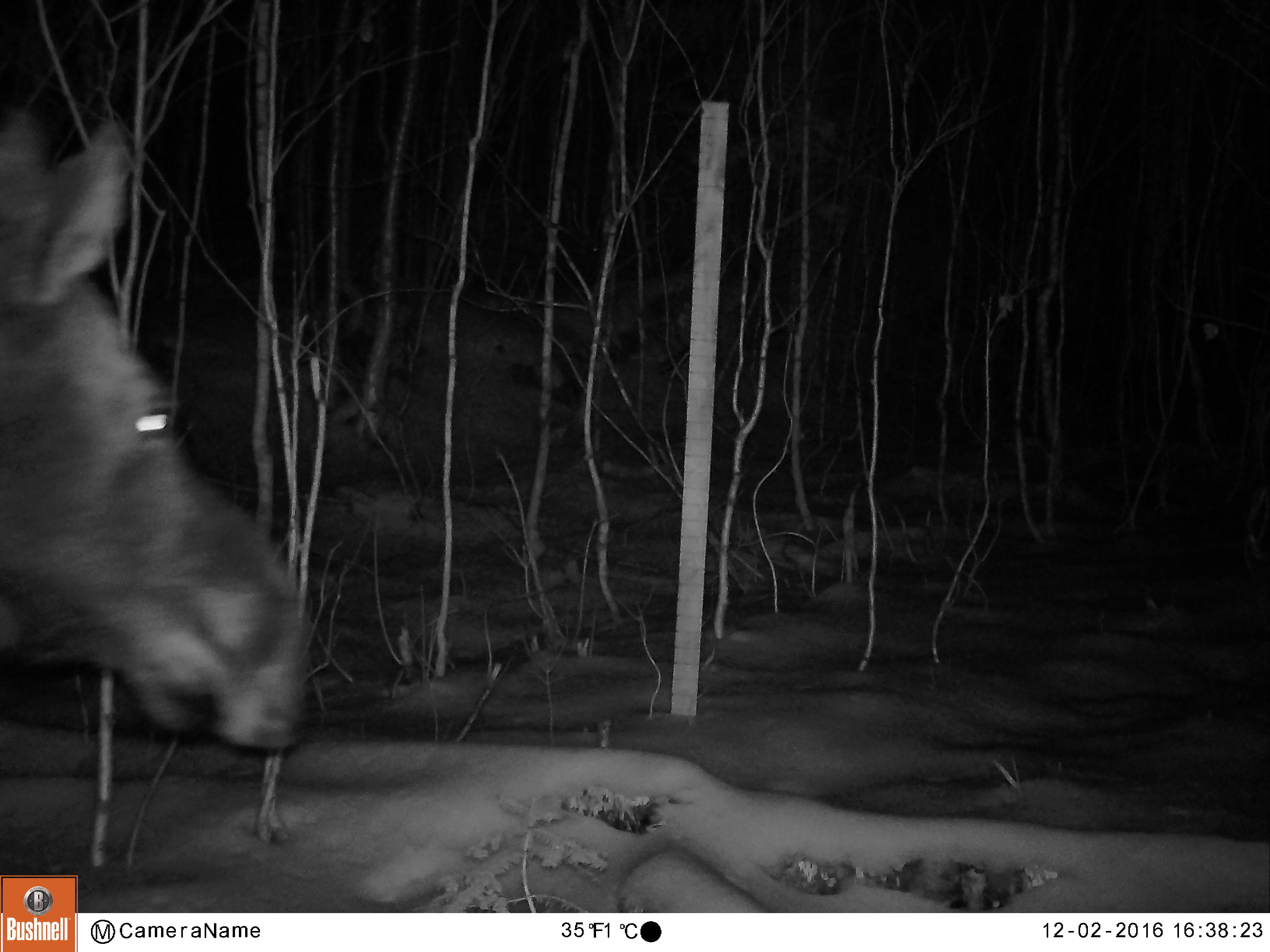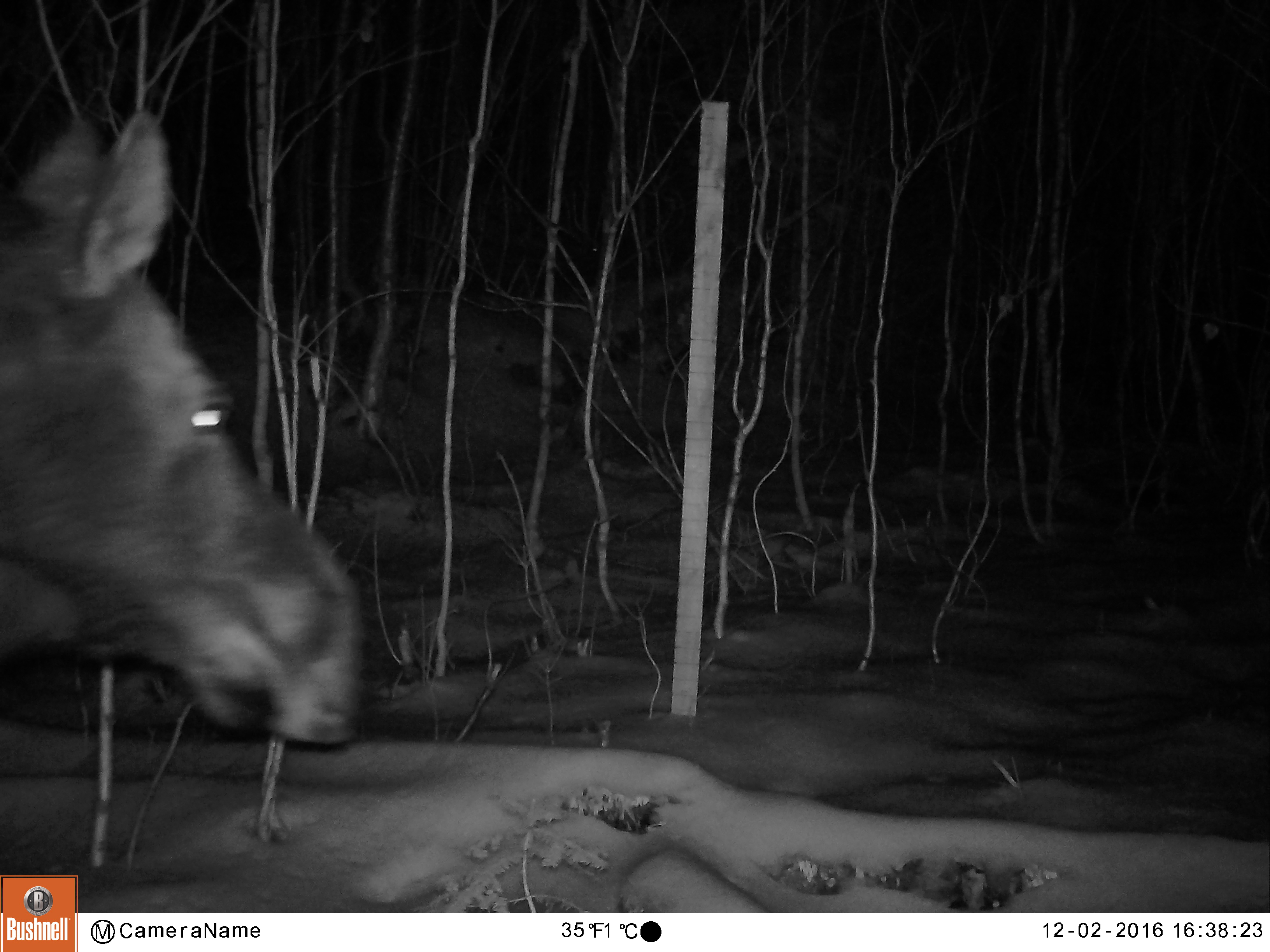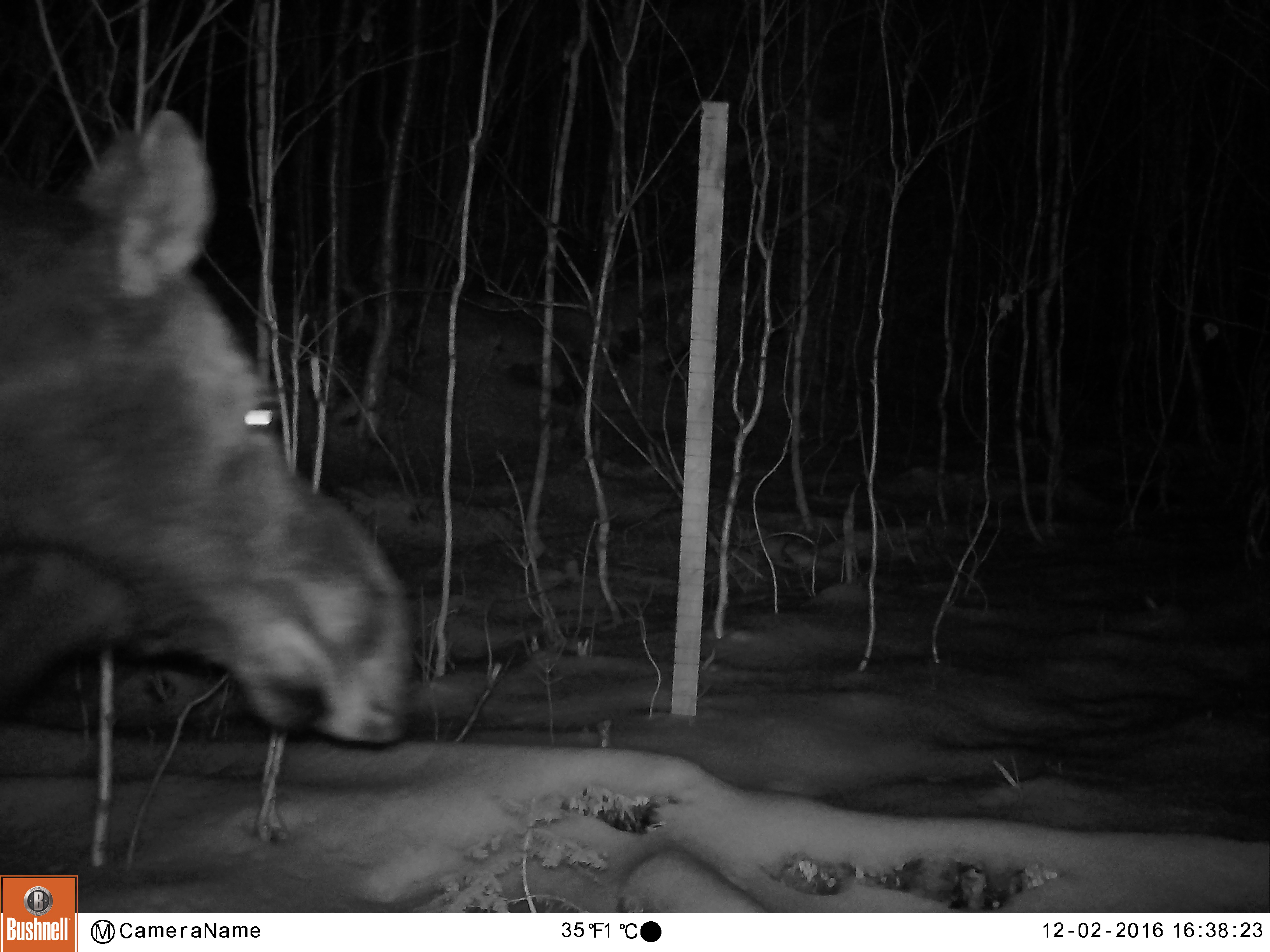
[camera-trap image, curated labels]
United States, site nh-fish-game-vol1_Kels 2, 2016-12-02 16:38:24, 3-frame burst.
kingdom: Animalia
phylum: Chordata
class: Mammalia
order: Artiodactyla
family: Cervidae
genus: Alces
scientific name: Alces alces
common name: moose